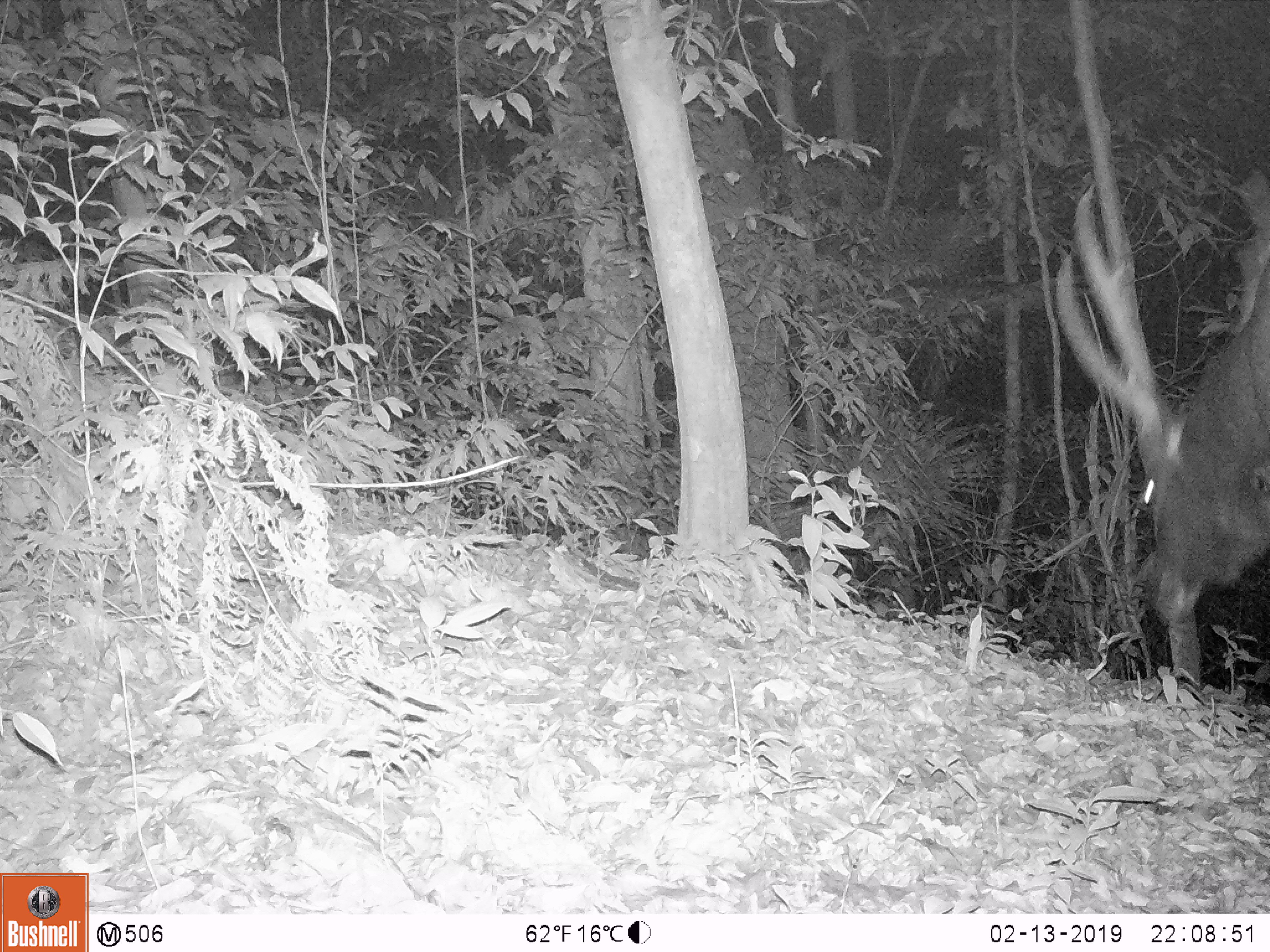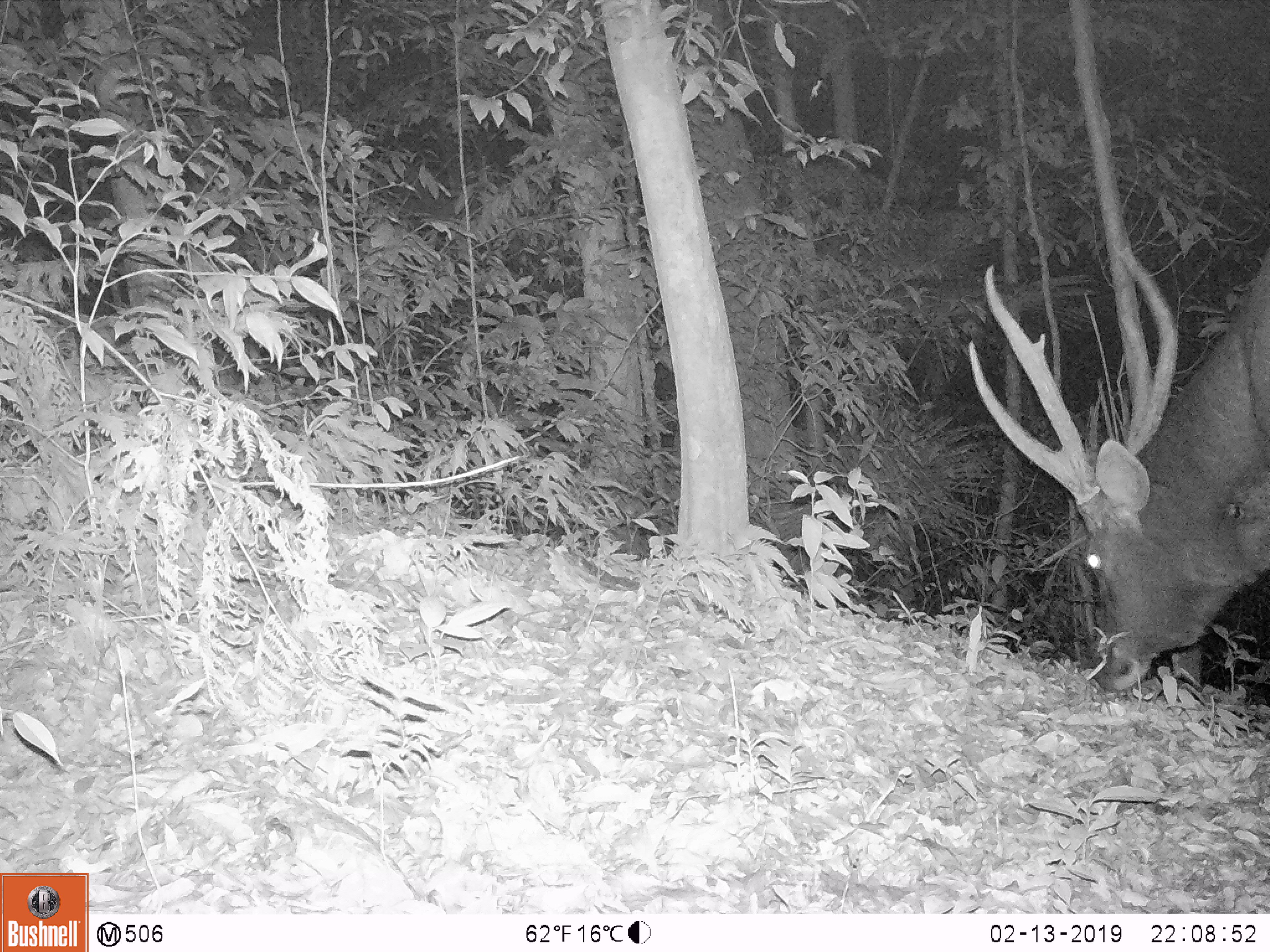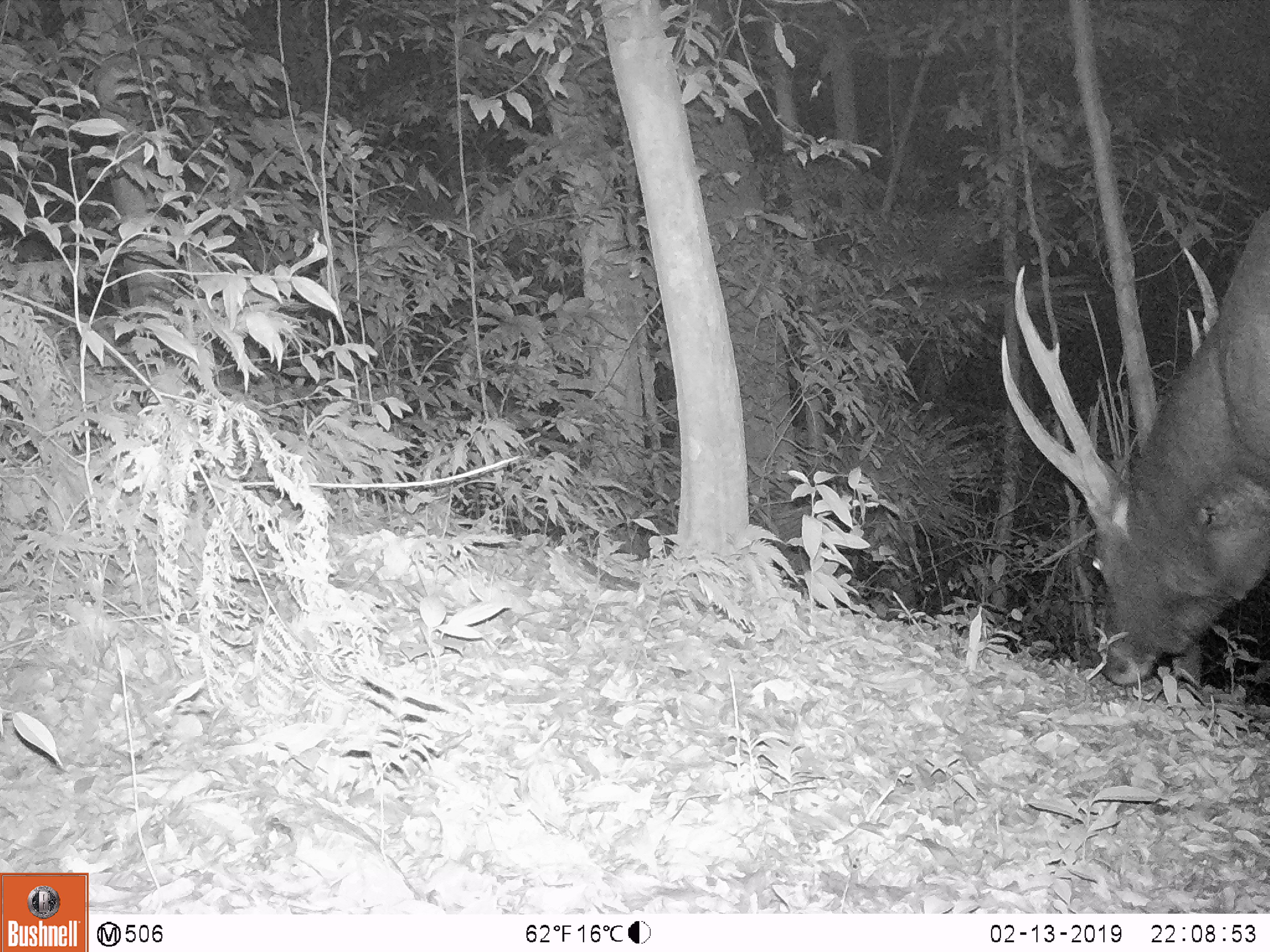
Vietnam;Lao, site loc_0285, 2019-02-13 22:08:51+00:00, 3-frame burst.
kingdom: Animalia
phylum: Chordata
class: Mammalia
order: Artiodactyla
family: Cervidae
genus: Rusa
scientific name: Rusa unicolor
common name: sambar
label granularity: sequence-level